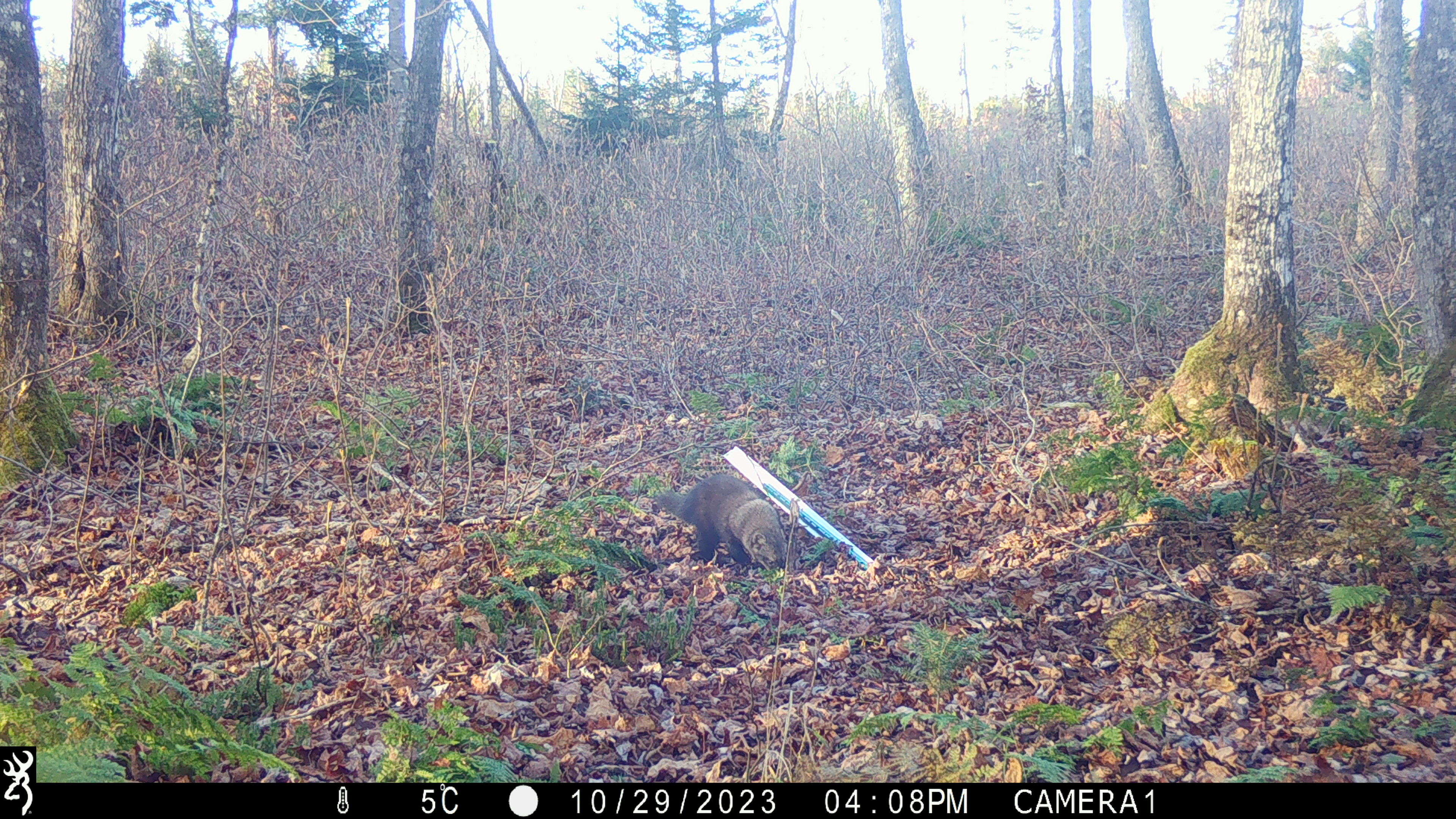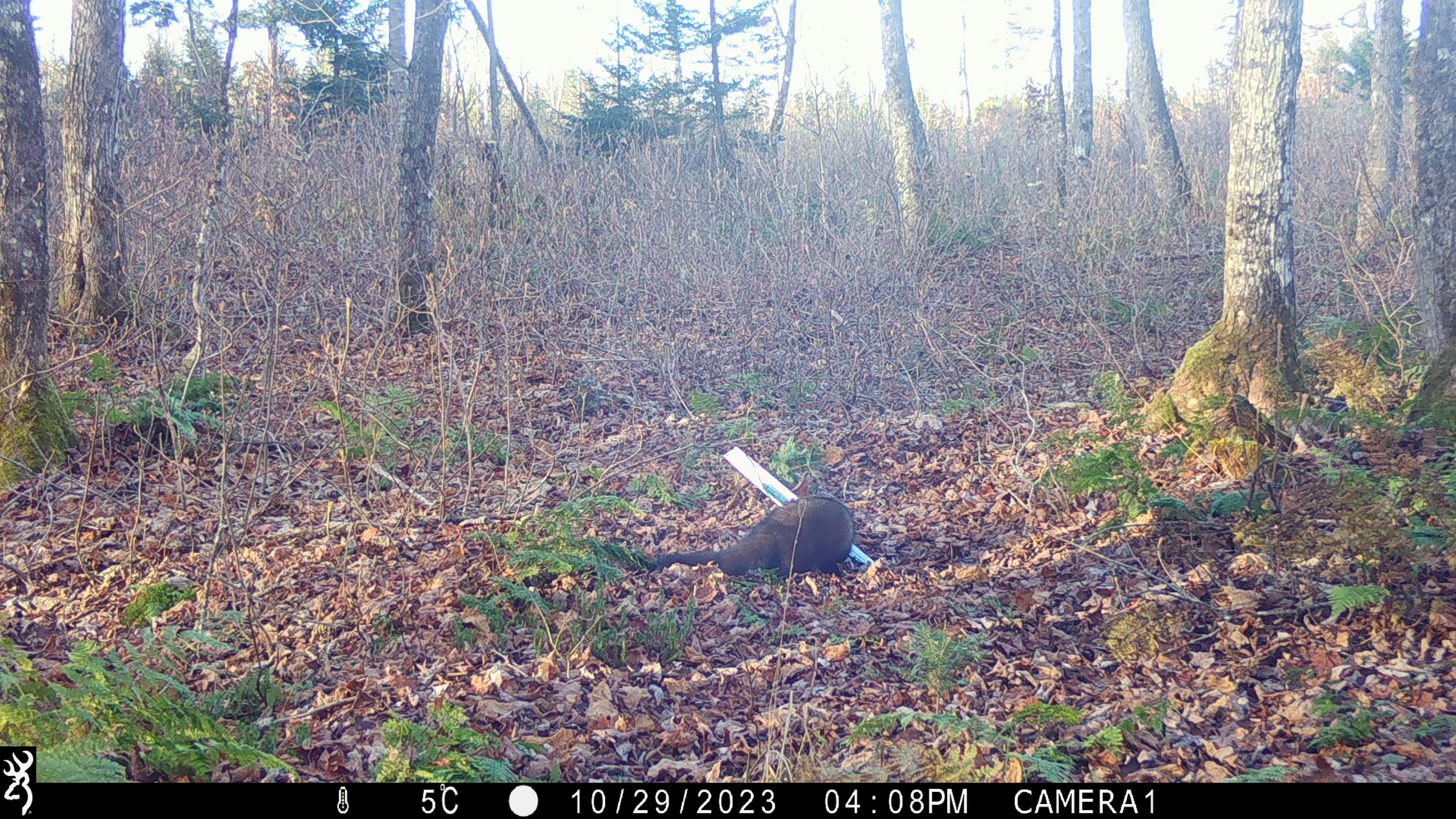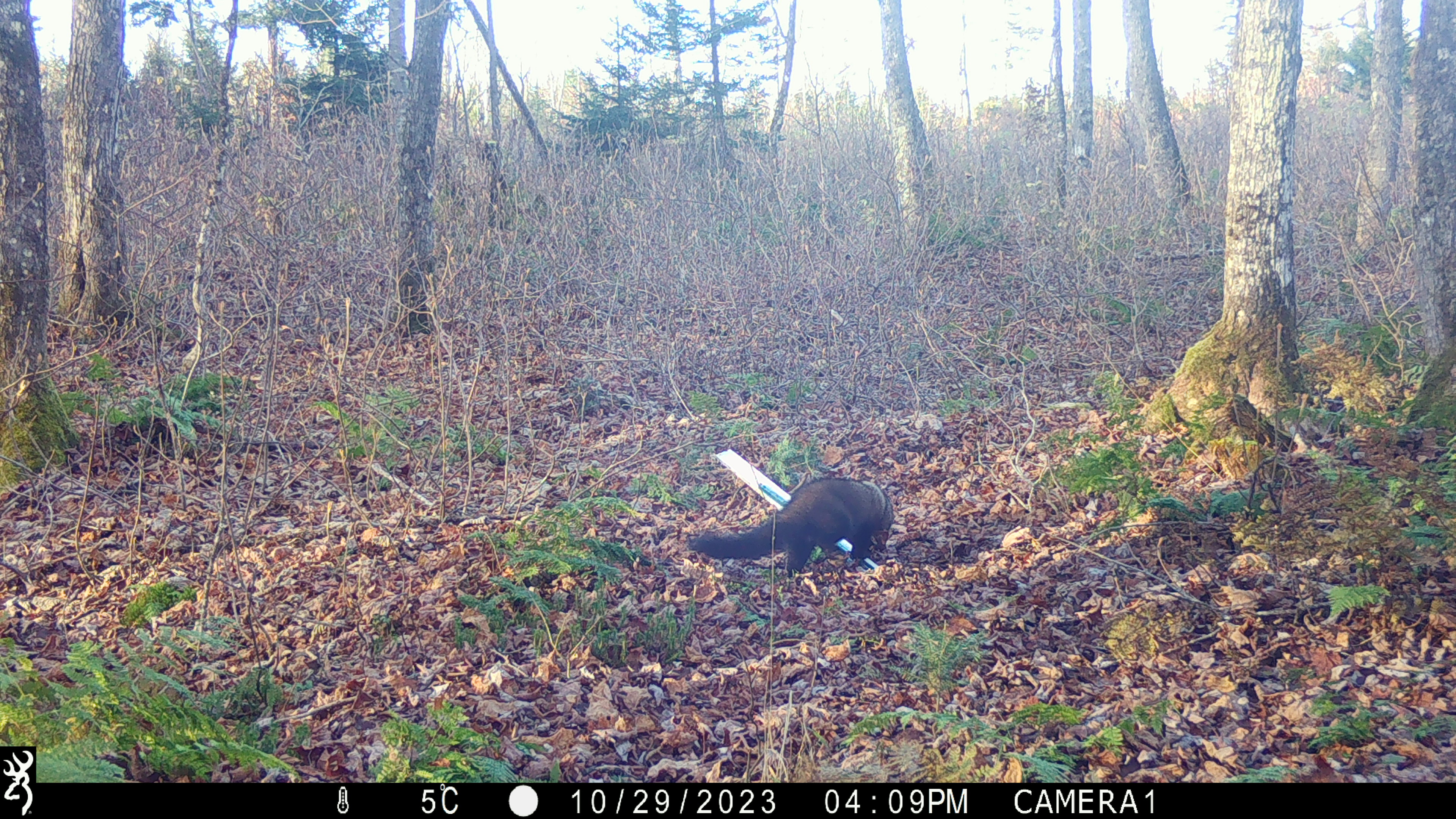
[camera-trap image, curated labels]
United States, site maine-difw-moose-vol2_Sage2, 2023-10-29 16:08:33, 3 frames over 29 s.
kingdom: Animalia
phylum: Chordata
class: Mammalia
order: Carnivora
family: Mustelidae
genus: Pekania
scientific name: Pekania pennanti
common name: fisher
Fisher (Pekania pennanti).